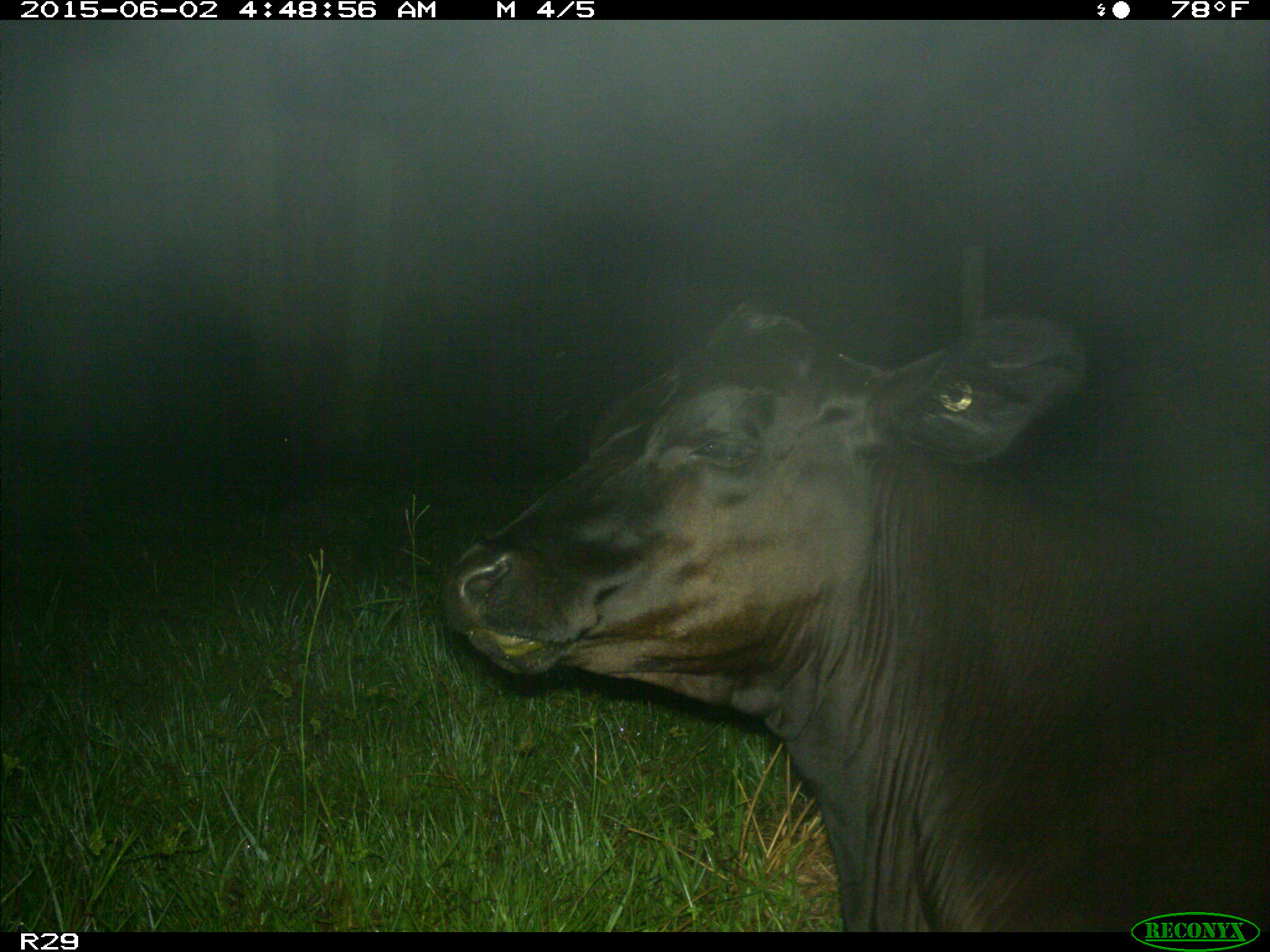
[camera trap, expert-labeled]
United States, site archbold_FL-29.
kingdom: Animalia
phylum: Chordata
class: Mammalia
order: Artiodactyla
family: Bovidae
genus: Bos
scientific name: Bos taurus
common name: domestic cow